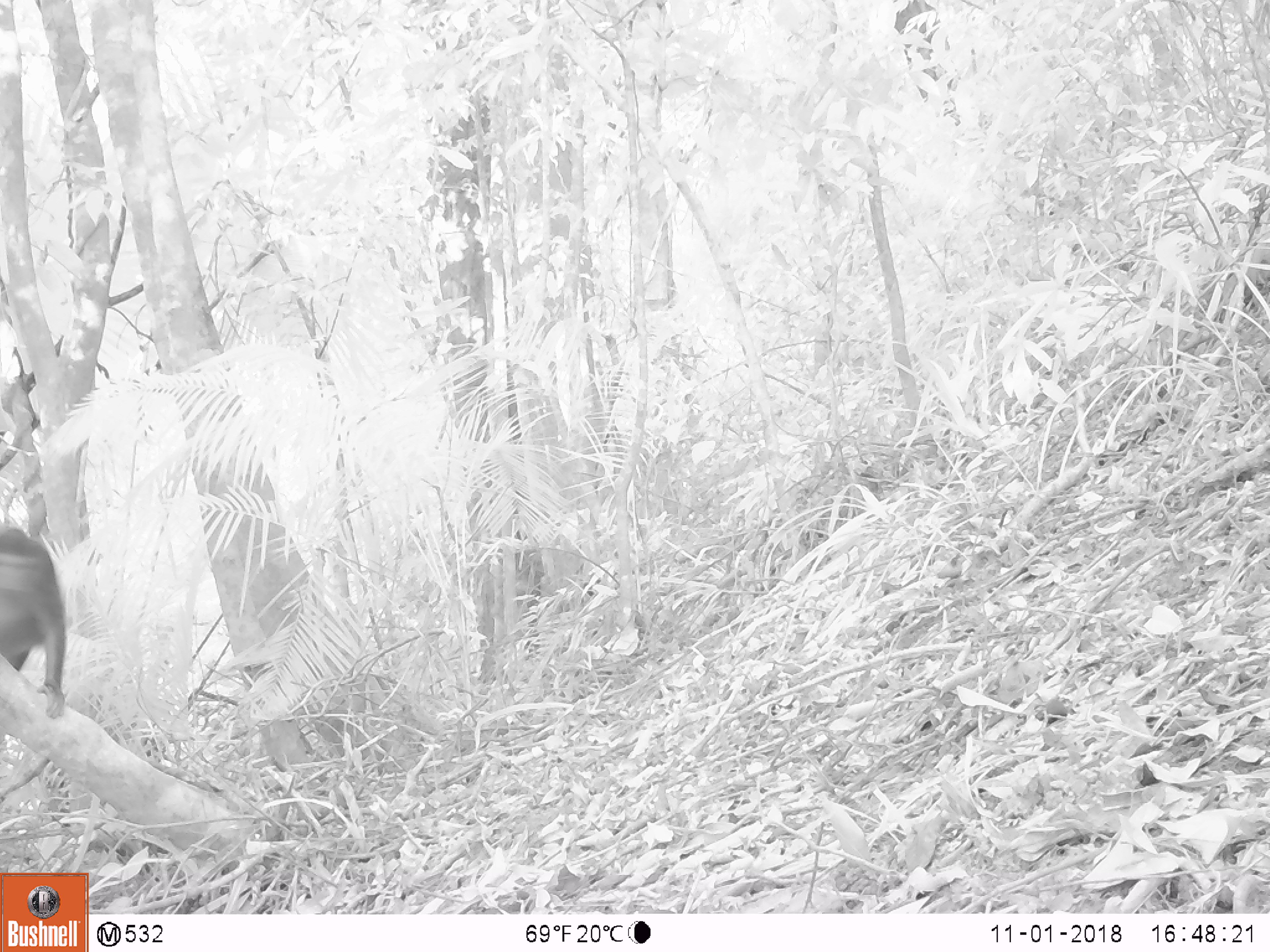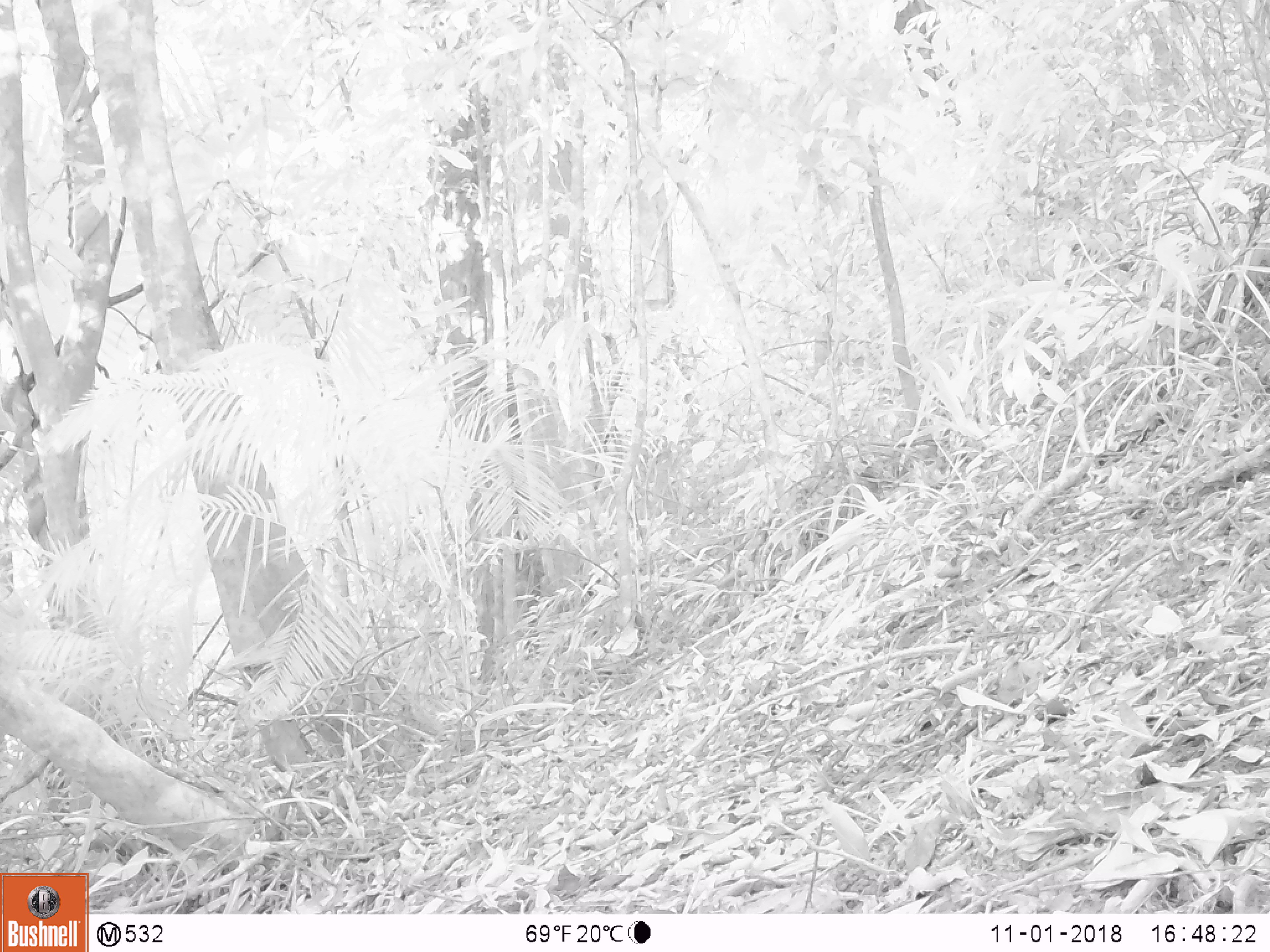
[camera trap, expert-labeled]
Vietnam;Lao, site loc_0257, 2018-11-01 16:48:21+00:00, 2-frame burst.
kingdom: Animalia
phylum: Chordata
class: Mammalia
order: Primates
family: Cercopithecidae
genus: Macaca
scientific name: Macaca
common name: macaque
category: unidentified macaque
Unidentified macaque (macaque) (Macaca). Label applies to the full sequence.